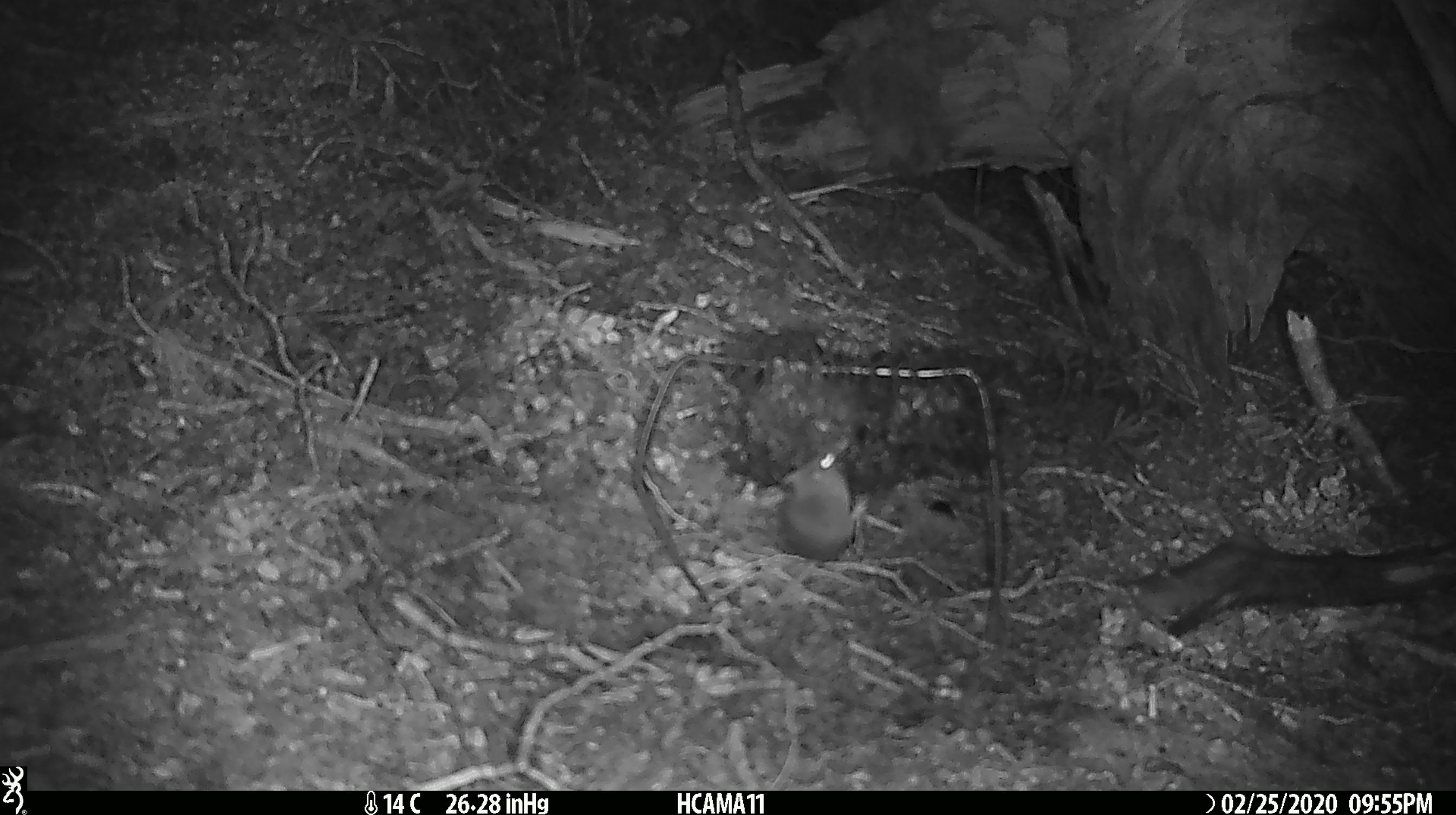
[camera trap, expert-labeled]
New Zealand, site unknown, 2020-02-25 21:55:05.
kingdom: Animalia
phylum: Chordata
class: Mammalia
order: Rodentia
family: Muridae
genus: Mus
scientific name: Mus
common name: mouse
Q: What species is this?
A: Mouse (Mus).